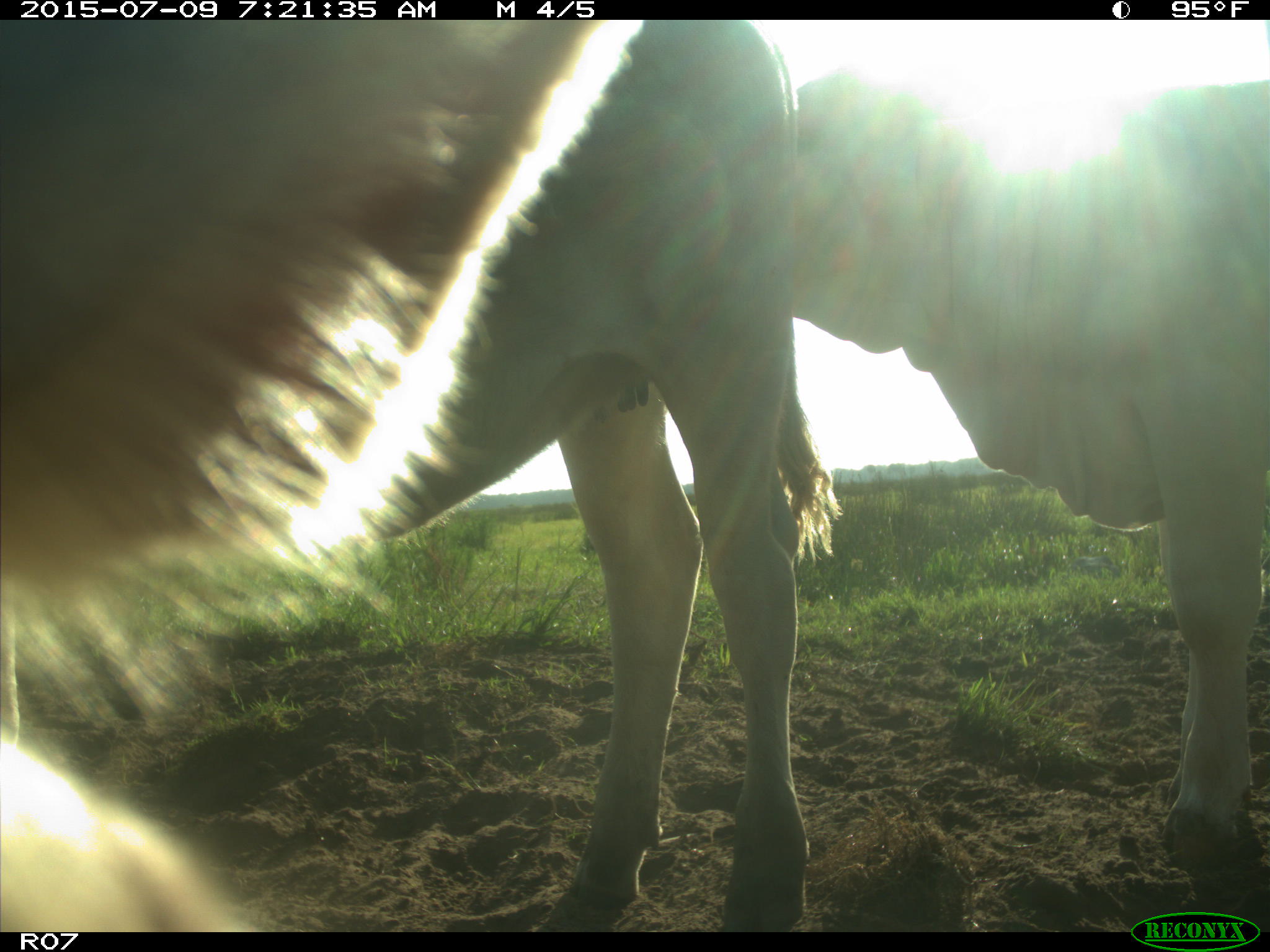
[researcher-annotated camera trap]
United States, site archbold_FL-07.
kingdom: Animalia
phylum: Chordata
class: Mammalia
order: Artiodactyla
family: Bovidae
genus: Bos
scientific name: Bos taurus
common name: domestic cow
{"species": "Bos taurus (domestic cow)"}